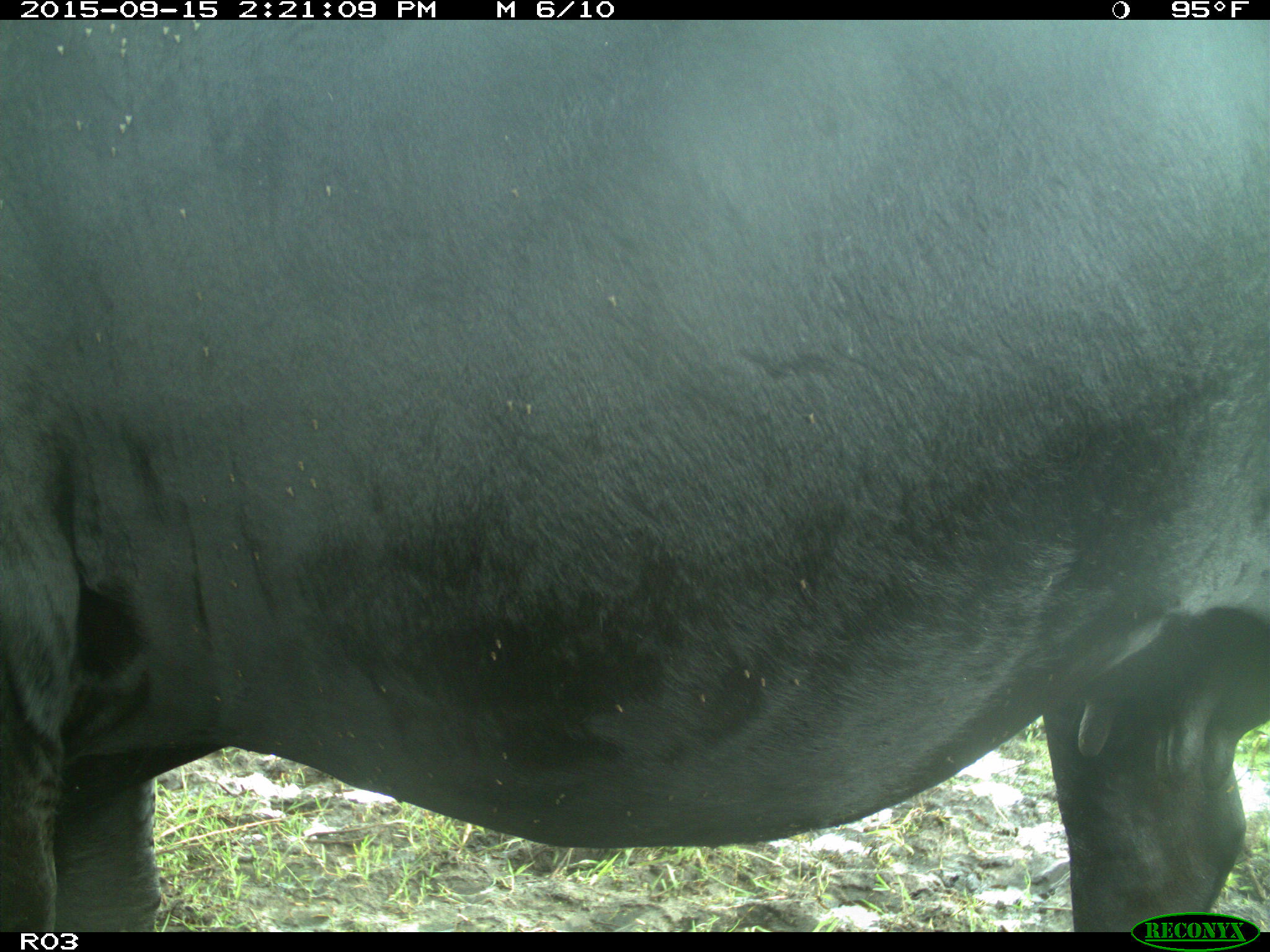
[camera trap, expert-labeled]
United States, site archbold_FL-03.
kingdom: Animalia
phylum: Chordata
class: Mammalia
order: Artiodactyla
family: Bovidae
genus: Bos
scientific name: Bos taurus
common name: domestic cow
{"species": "Bos taurus (domestic cow)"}